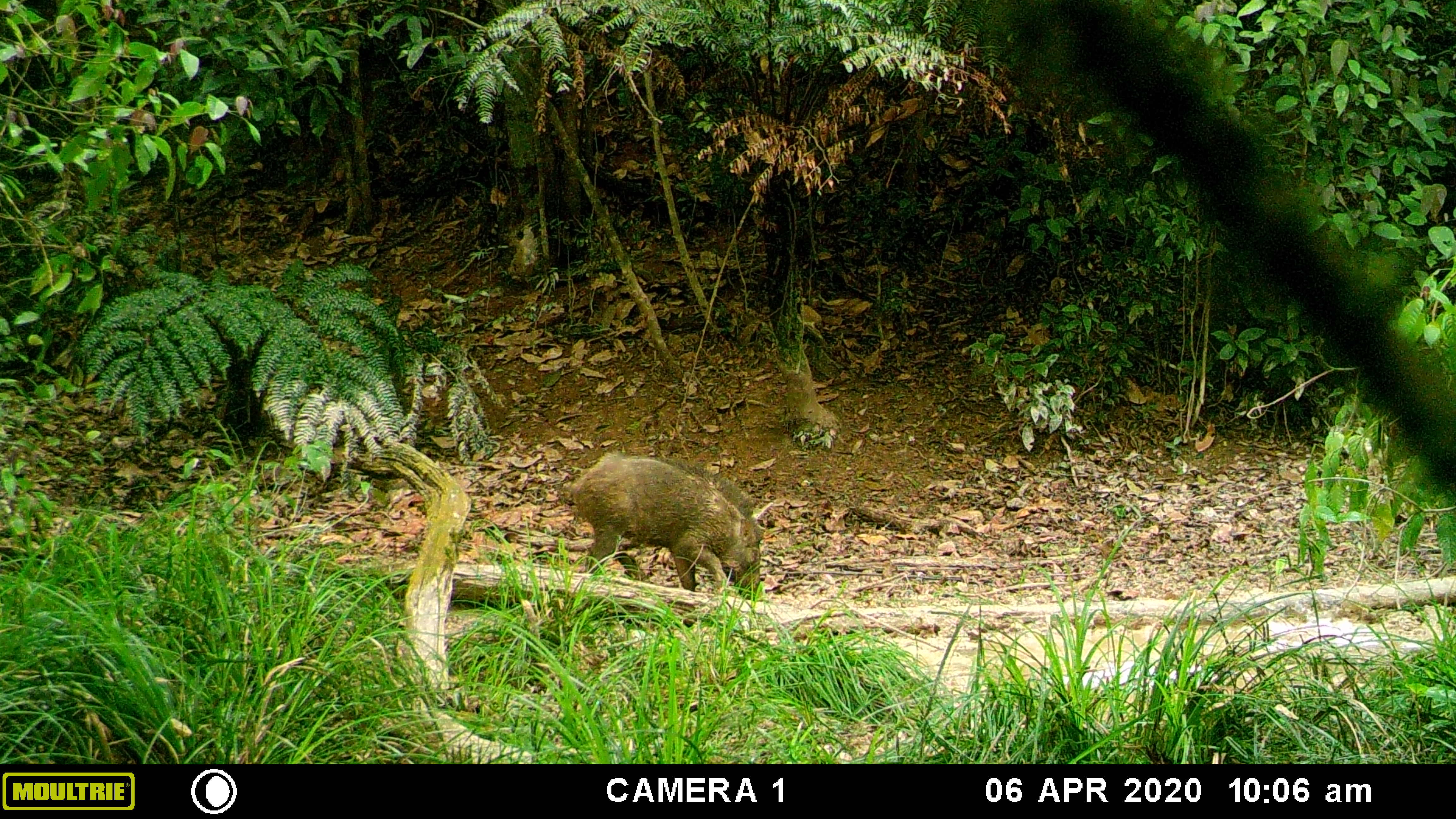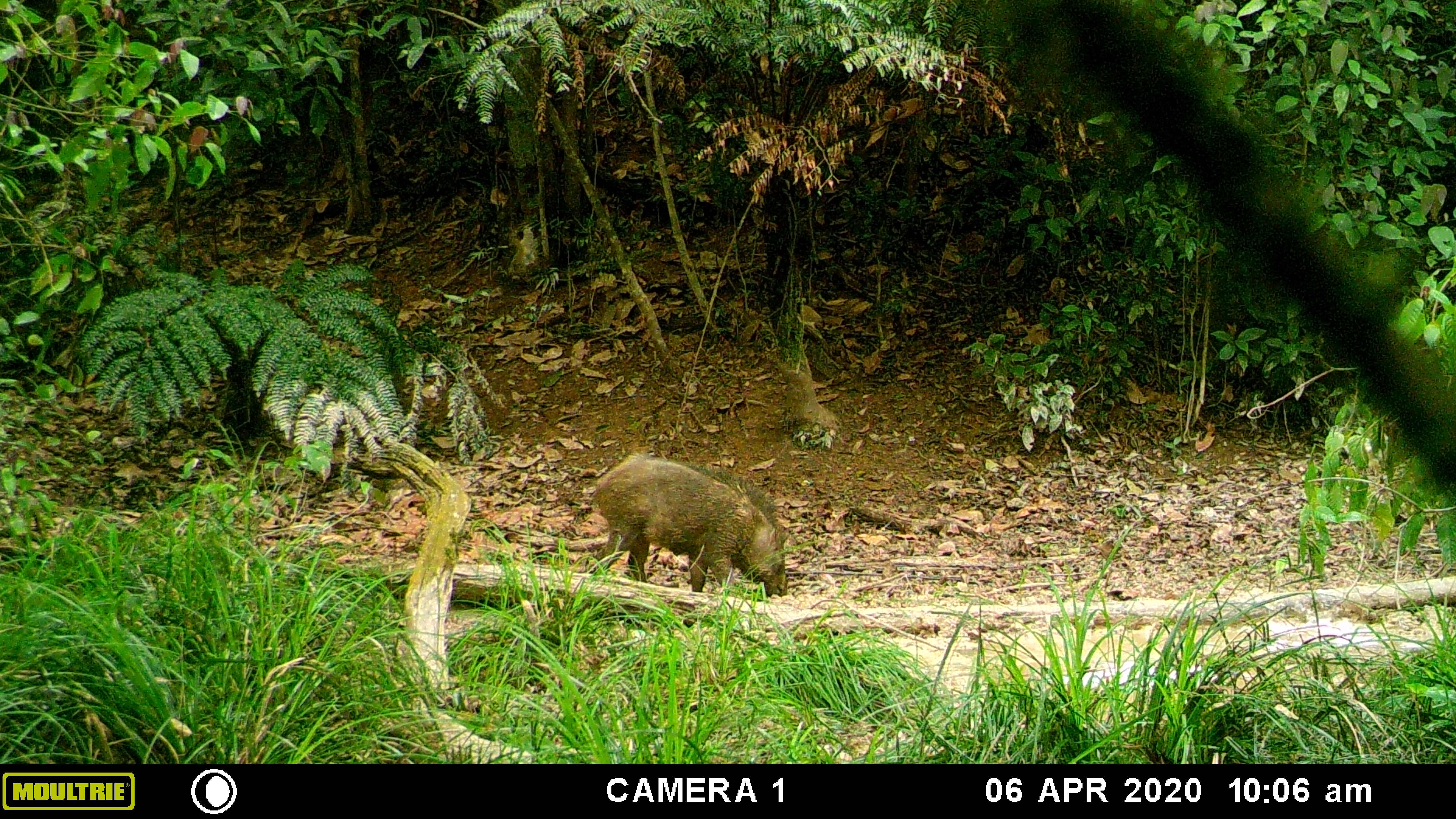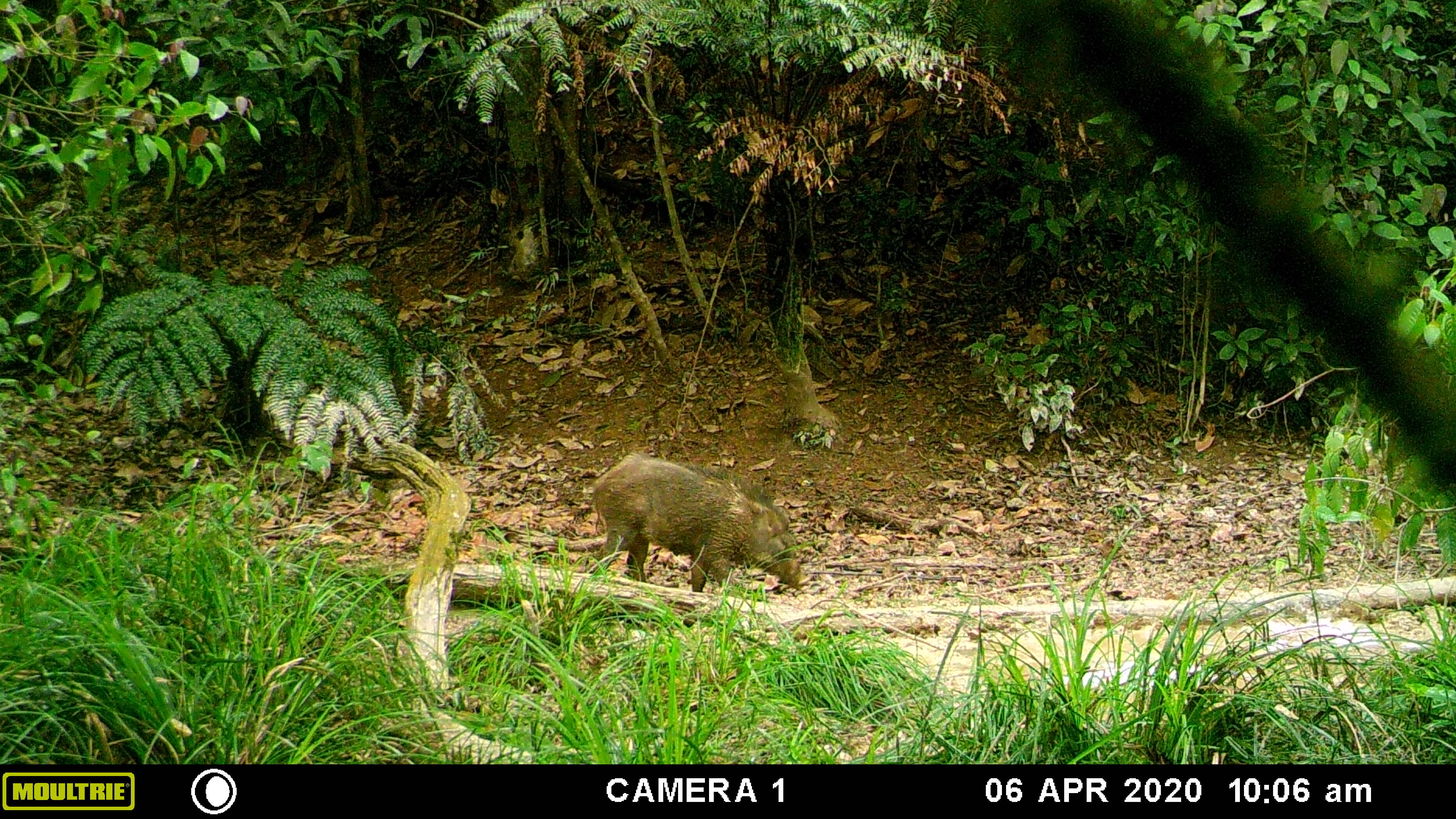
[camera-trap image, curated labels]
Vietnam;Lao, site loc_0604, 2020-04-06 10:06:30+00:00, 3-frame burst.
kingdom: Animalia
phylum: Chordata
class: Mammalia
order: Artiodactyla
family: Suidae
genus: Sus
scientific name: Sus scrofa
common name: eurasian wild pig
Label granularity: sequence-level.